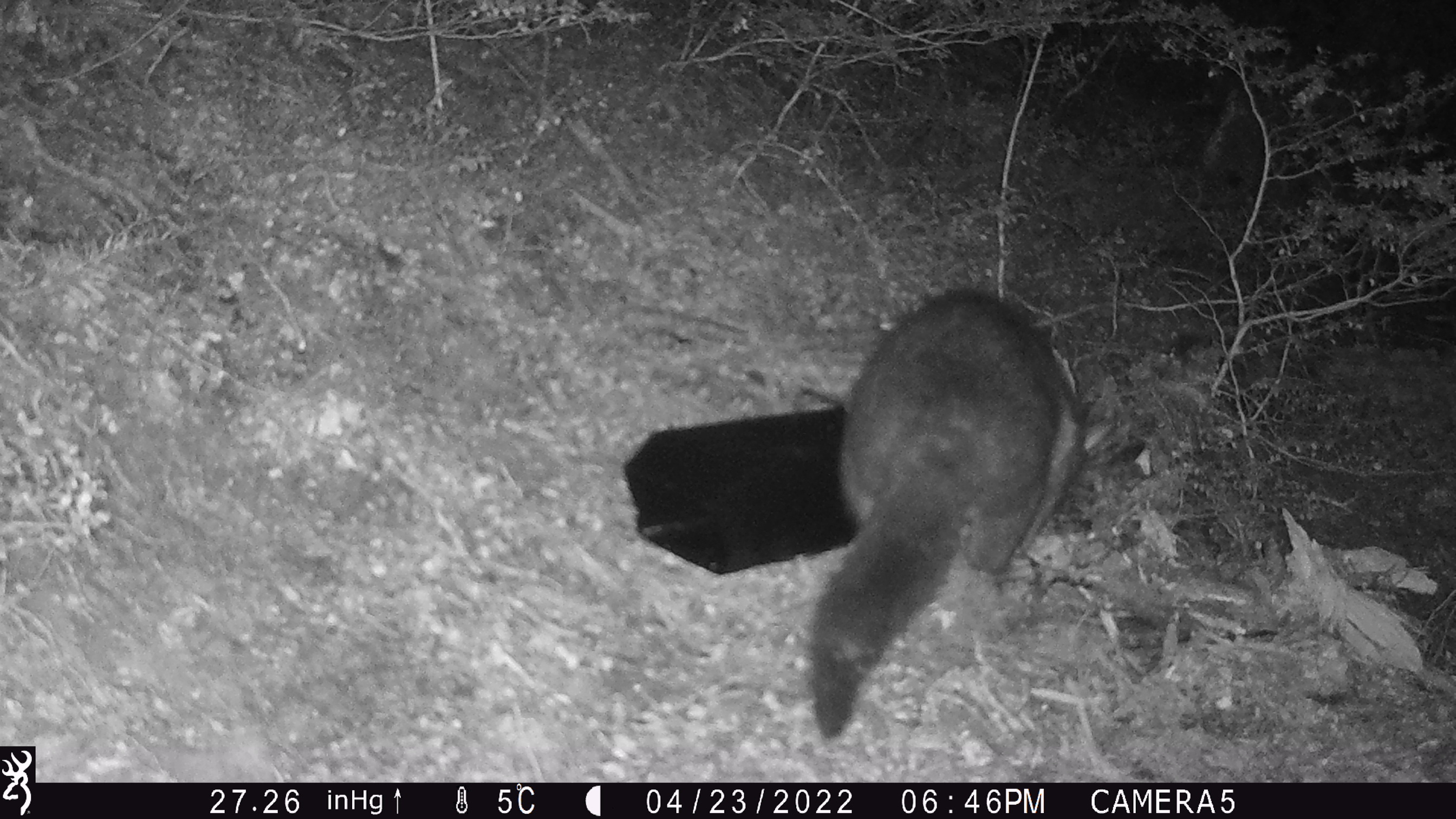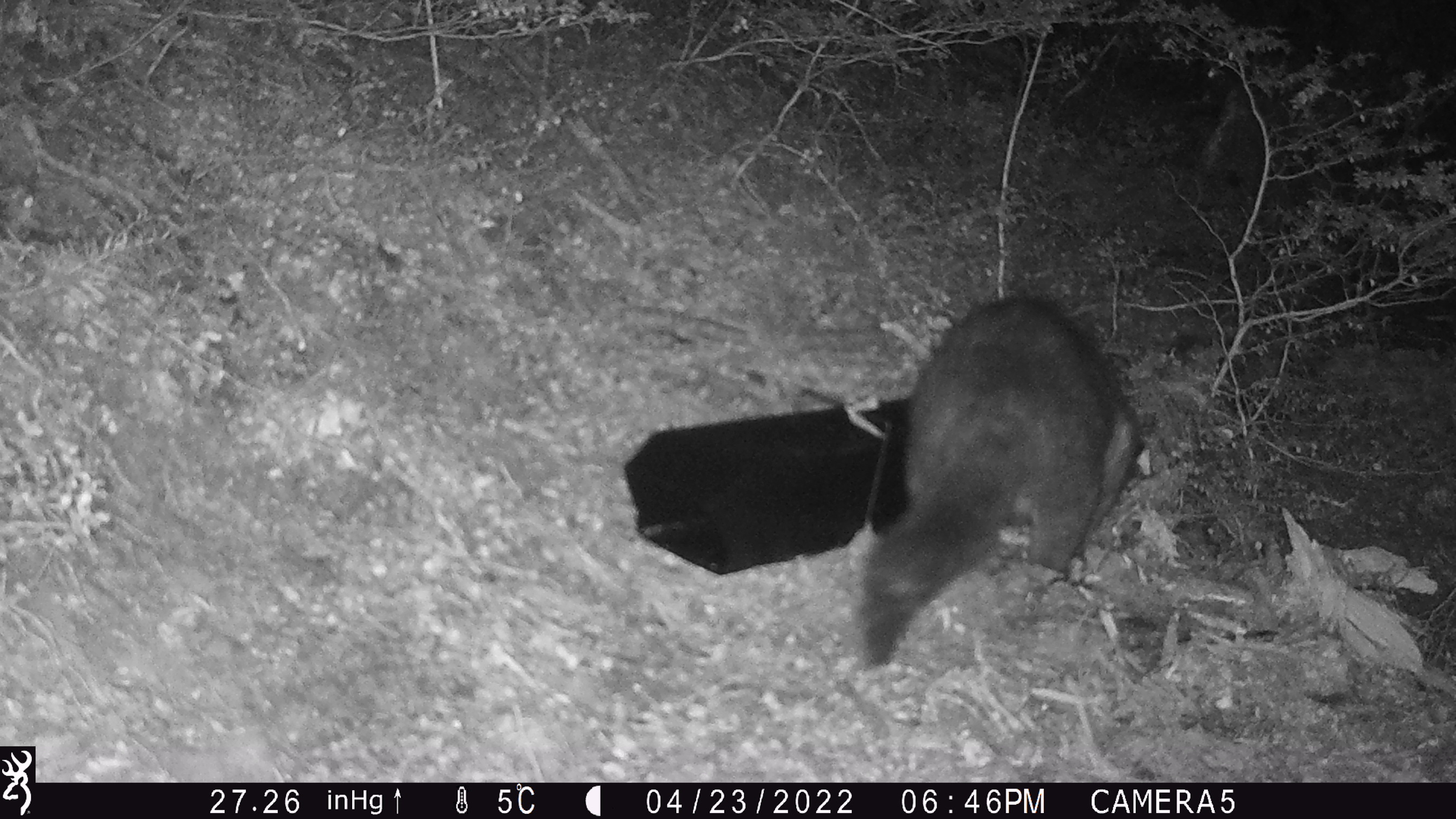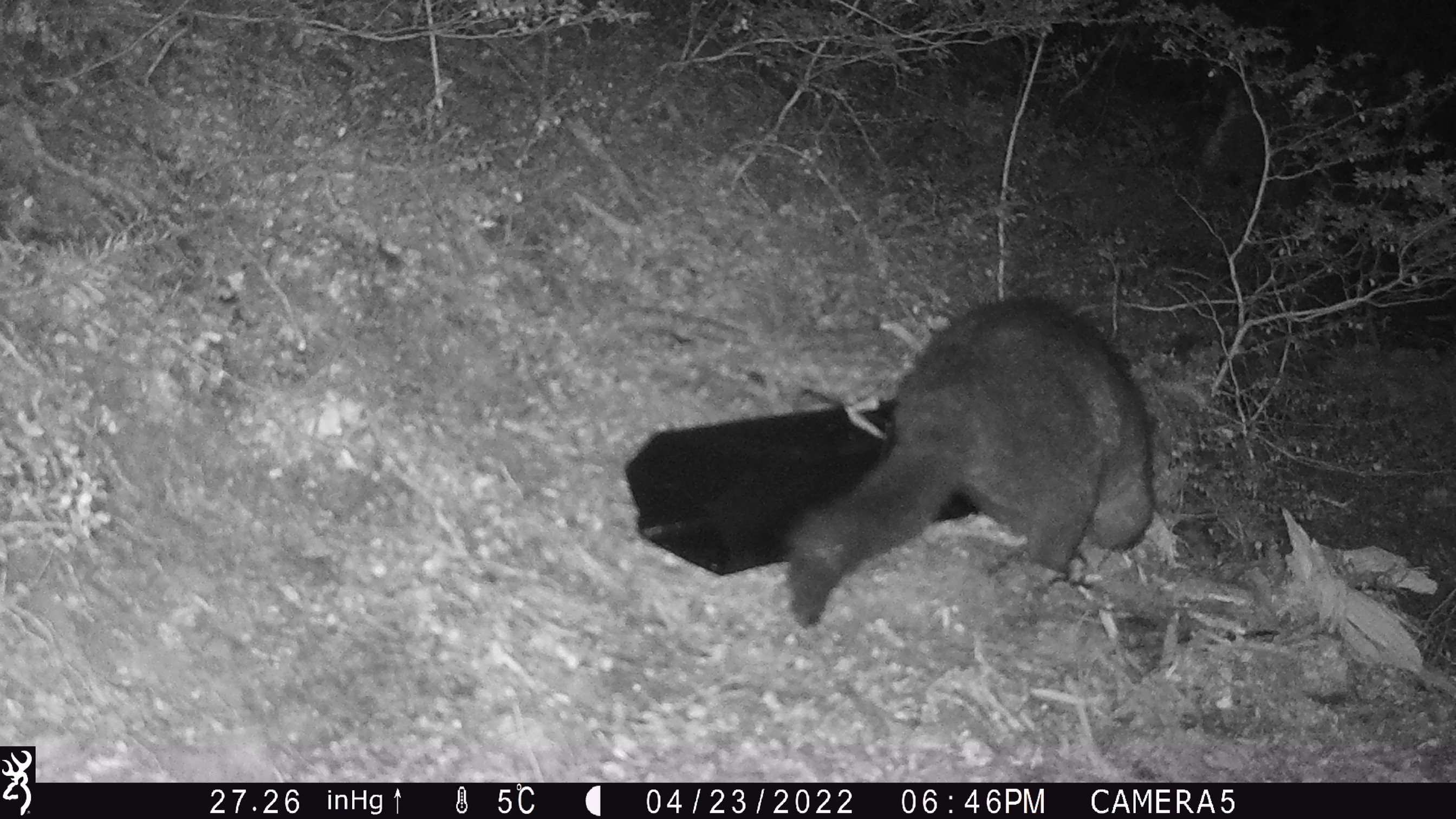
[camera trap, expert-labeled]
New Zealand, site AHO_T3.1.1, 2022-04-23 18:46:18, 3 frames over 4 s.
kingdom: Animalia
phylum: Chordata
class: Mammalia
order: Diprotodontia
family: Phalangeridae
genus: Trichosurus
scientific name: Trichosurus vulpecula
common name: common brushtail possum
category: possum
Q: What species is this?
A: Possum (common brushtail possum) (Trichosurus vulpecula).